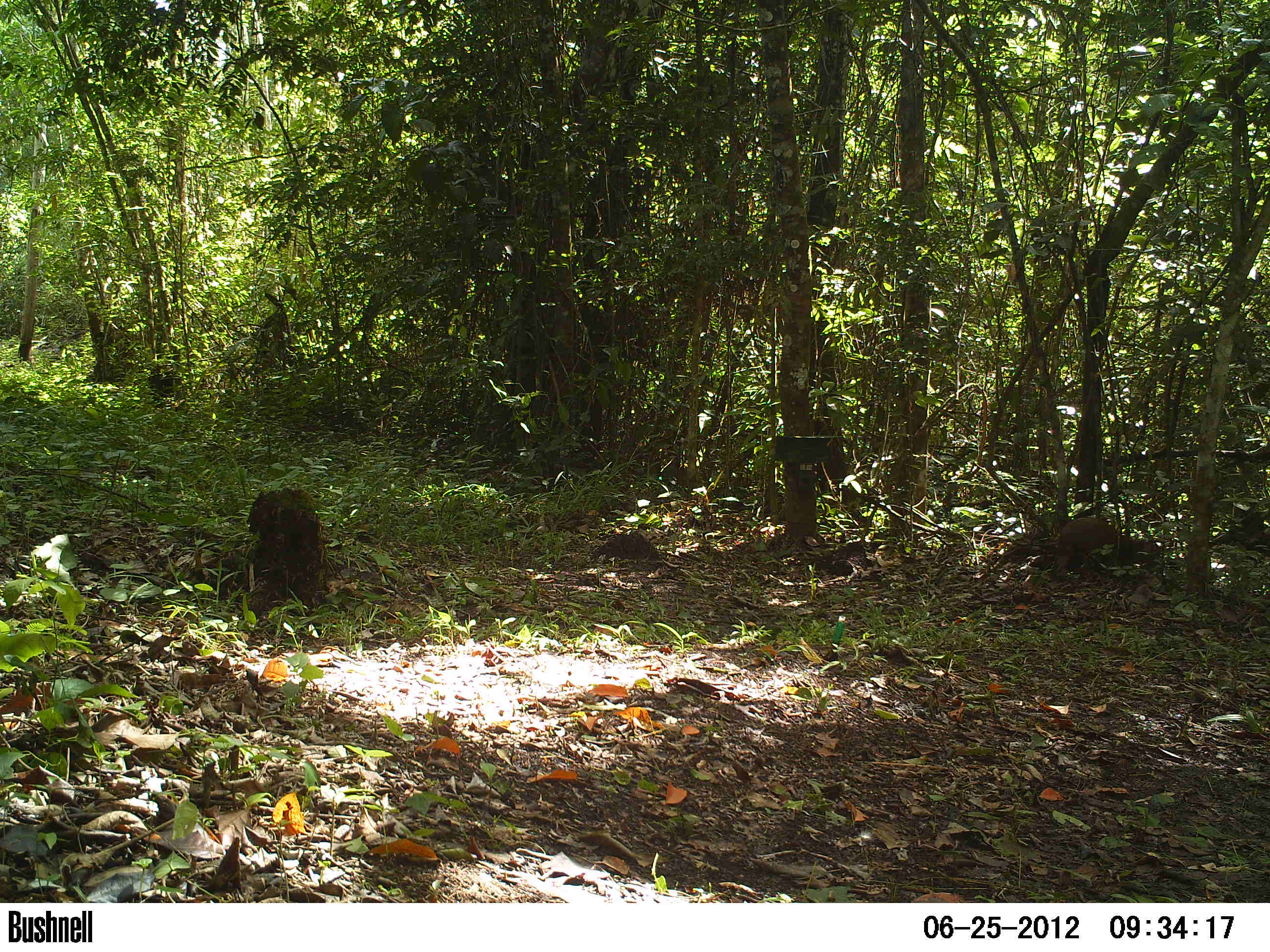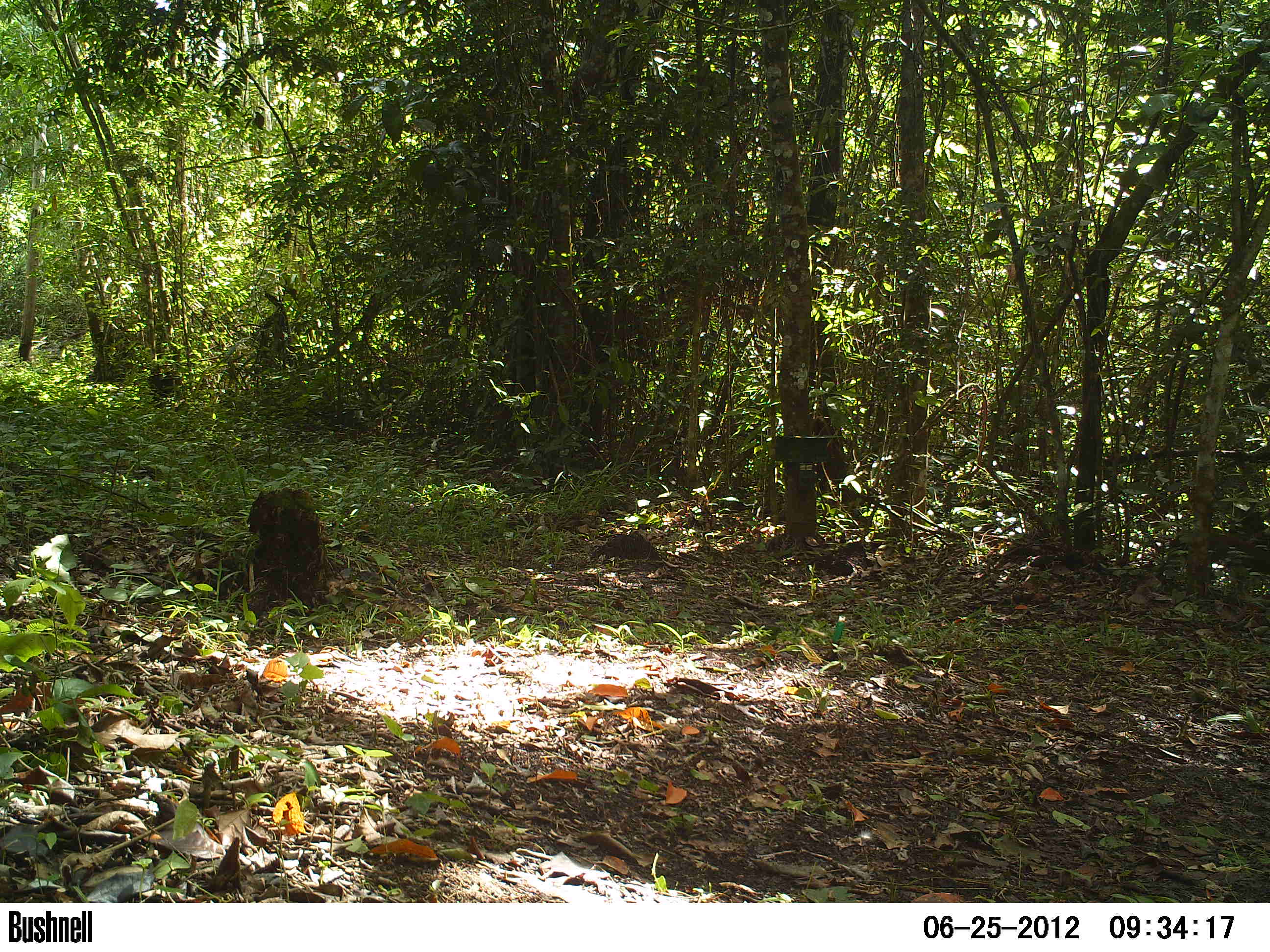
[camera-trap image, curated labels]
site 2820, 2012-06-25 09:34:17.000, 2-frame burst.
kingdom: Animalia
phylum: Chordata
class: Mammalia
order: Rodentia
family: Dasyproctidae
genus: Dasyprocta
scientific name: Dasyprocta punctata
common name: central american agouti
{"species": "Dasyprocta punctata (central american agouti)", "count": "1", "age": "adult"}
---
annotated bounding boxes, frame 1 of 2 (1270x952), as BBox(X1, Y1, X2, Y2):
dasyprocta punctata: BBox(1055, 516, 1160, 579)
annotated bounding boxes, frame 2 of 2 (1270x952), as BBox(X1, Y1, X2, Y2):
dasyprocta punctata: BBox(1166, 528, 1265, 581)